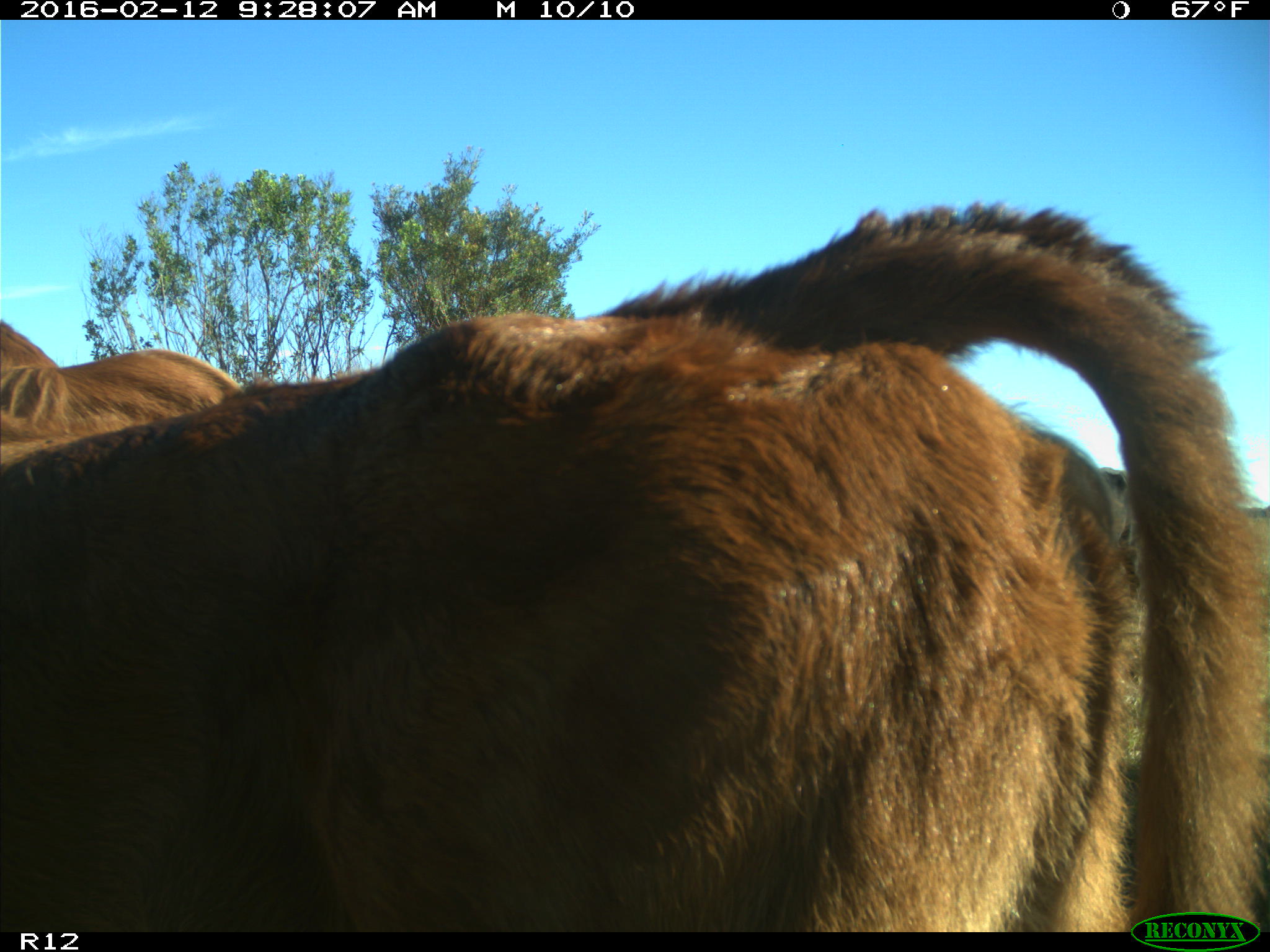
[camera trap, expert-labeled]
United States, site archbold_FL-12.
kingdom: Animalia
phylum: Chordata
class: Mammalia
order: Artiodactyla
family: Bovidae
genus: Bos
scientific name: Bos taurus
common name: domestic cow